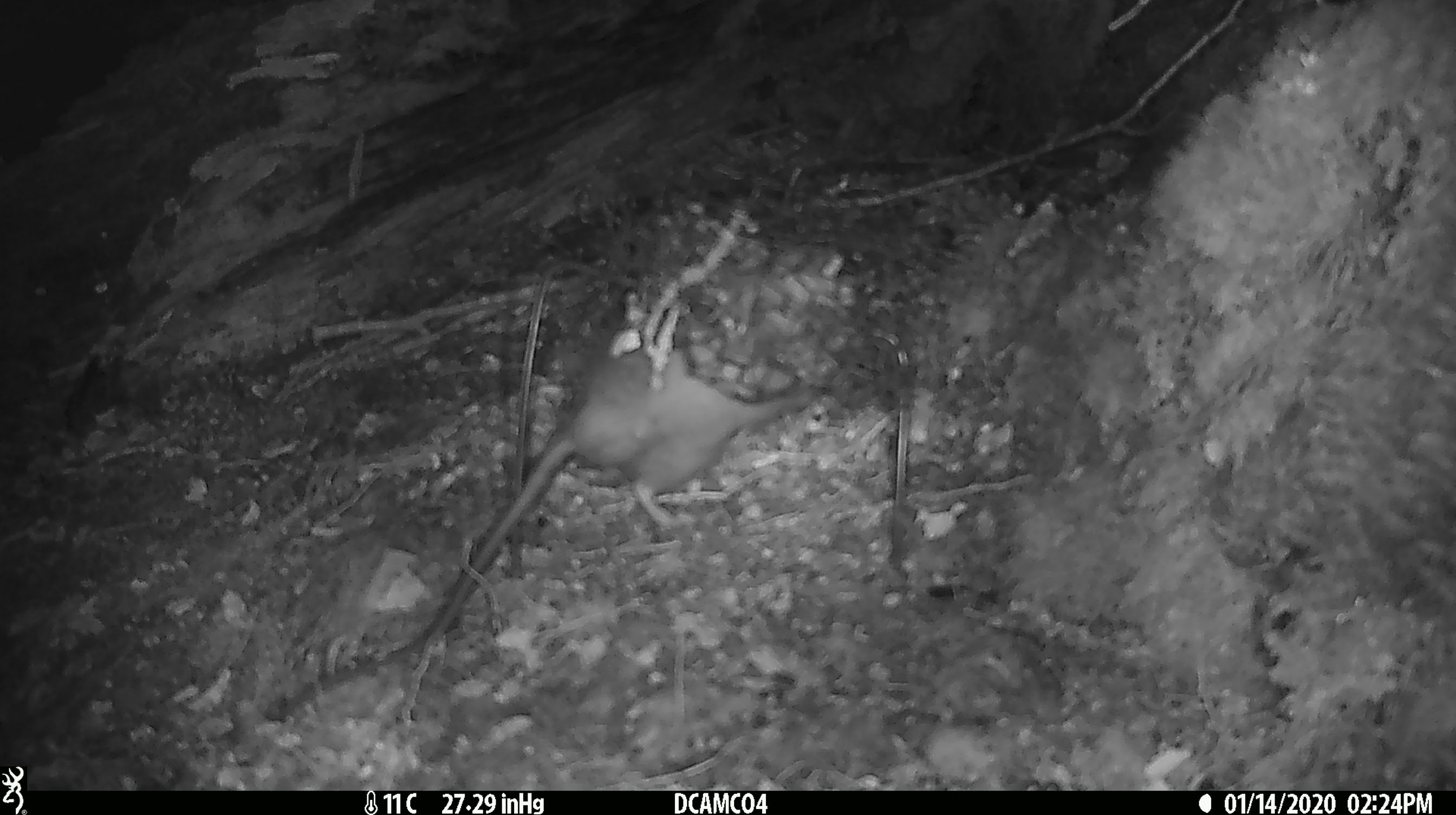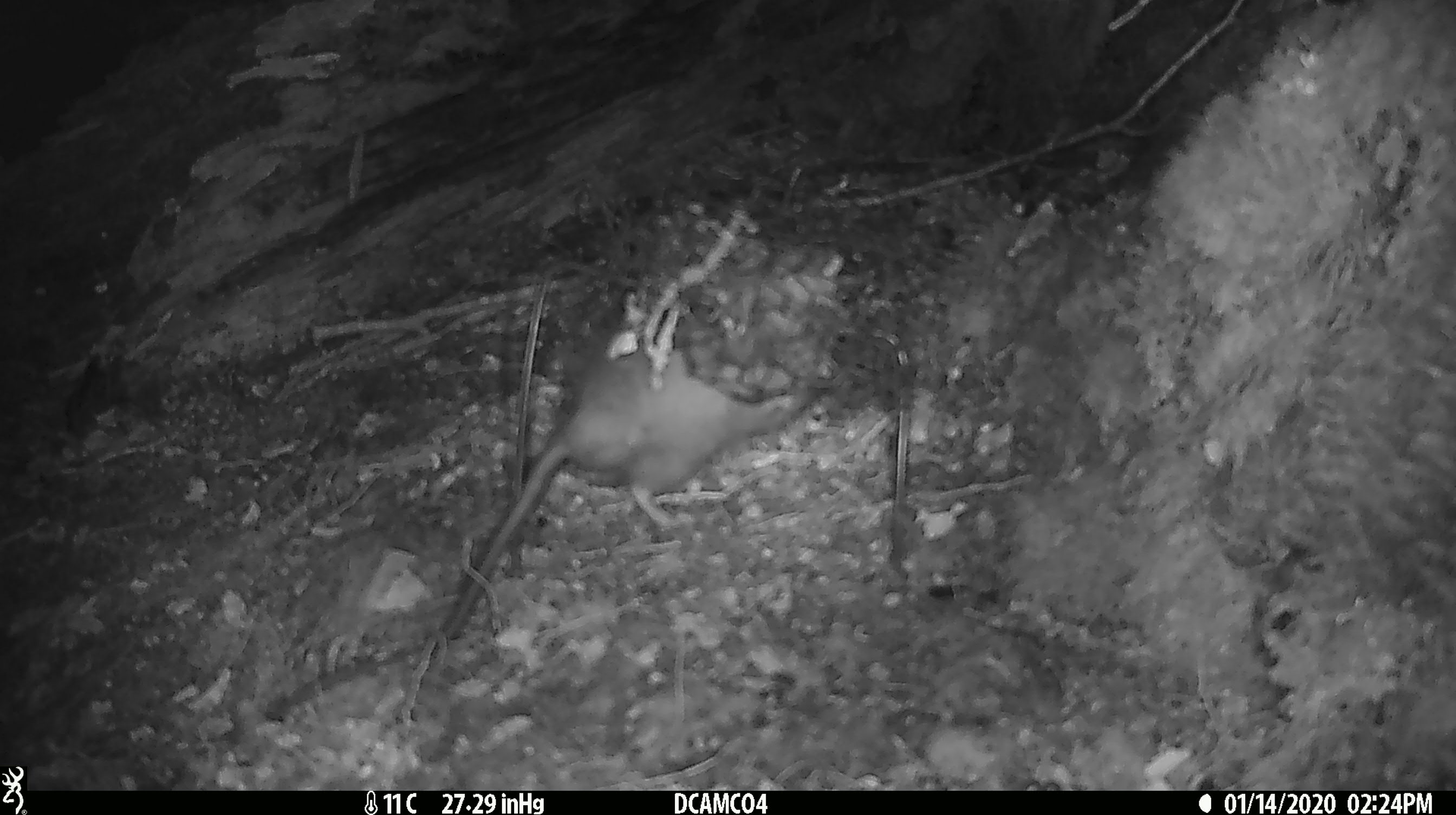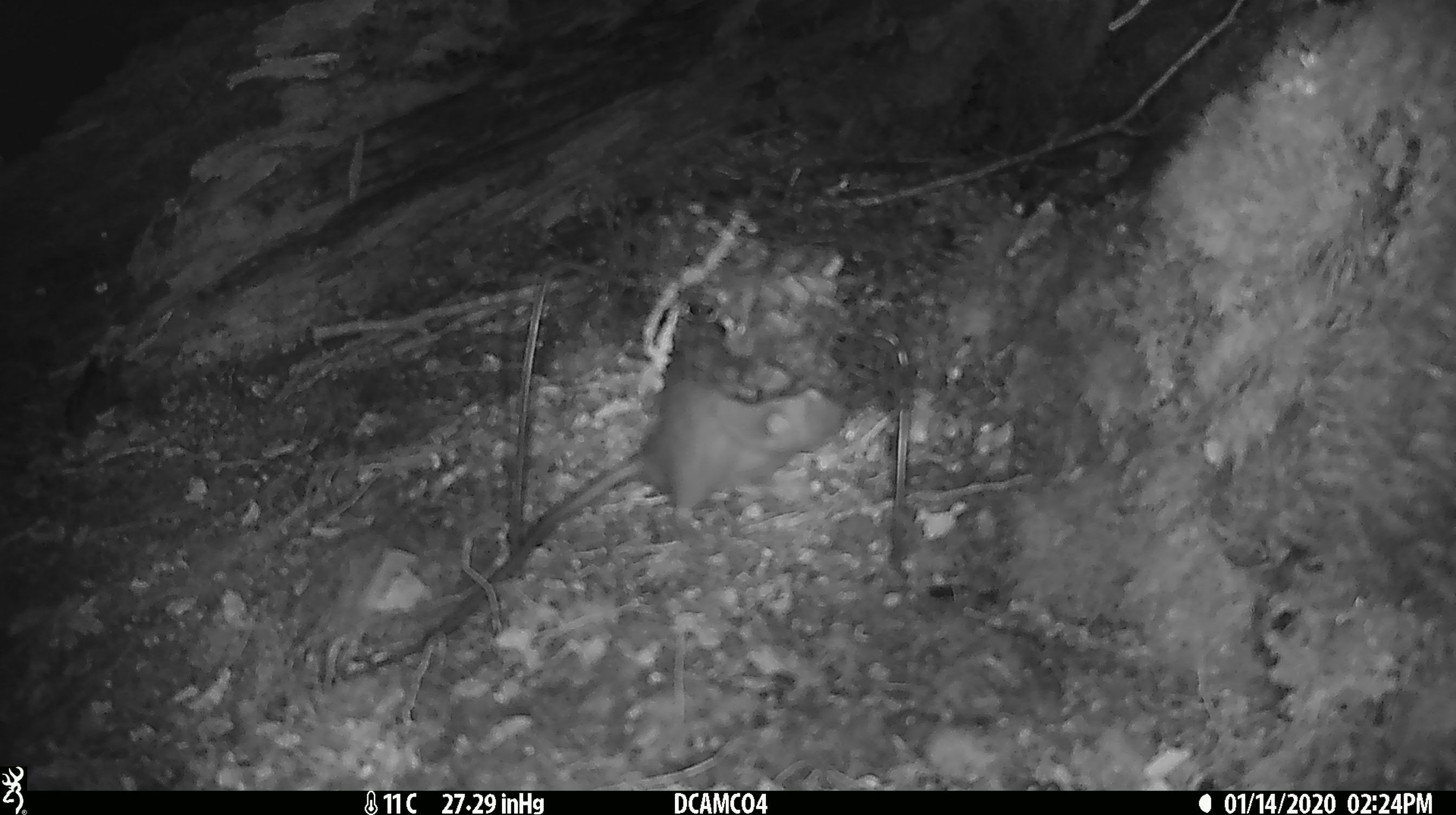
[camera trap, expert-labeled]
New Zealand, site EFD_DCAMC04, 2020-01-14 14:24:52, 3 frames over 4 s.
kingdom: Animalia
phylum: Chordata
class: Mammalia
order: Rodentia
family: Muridae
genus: Rattus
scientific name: Rattus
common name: rat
Rat (Rattus).